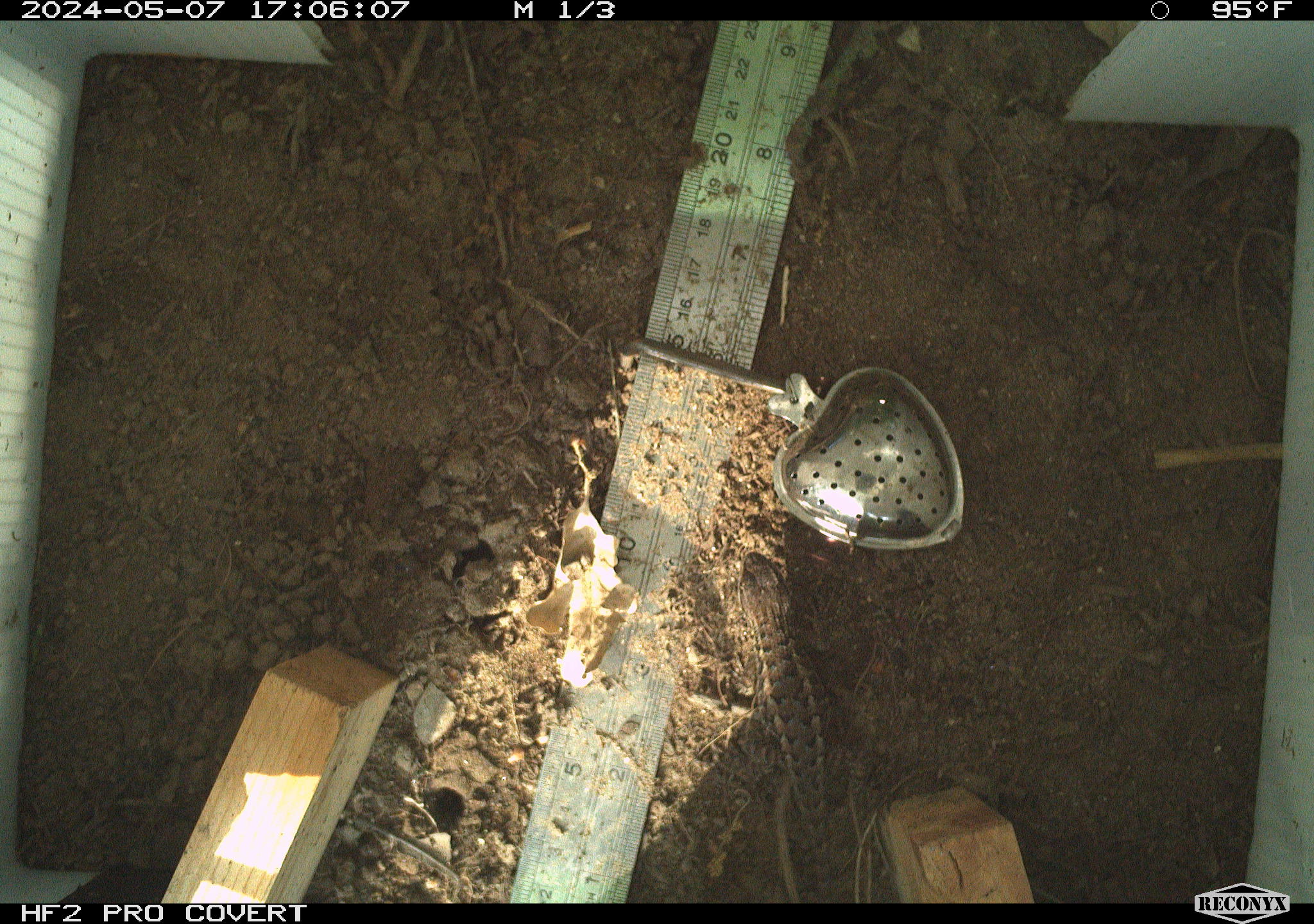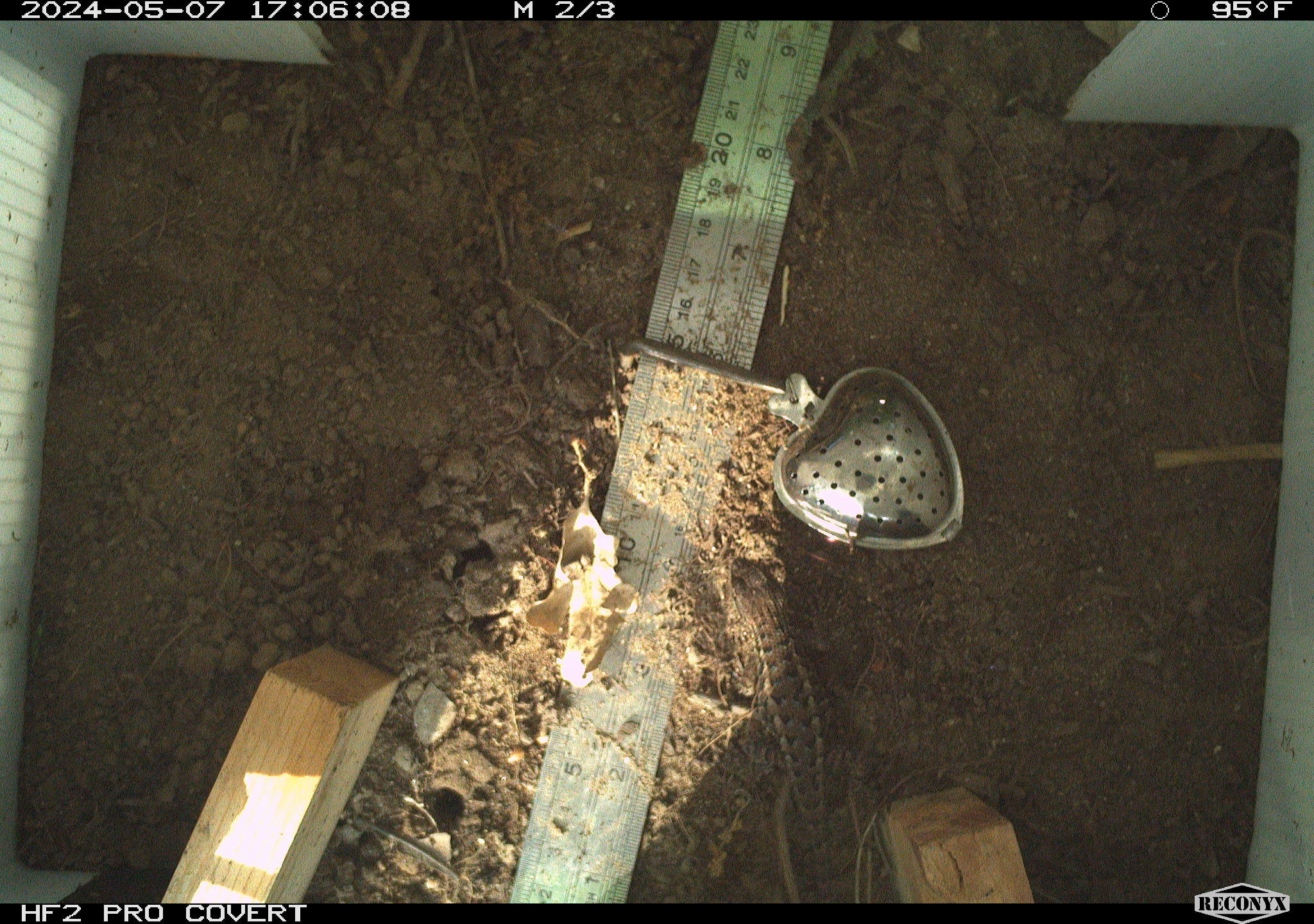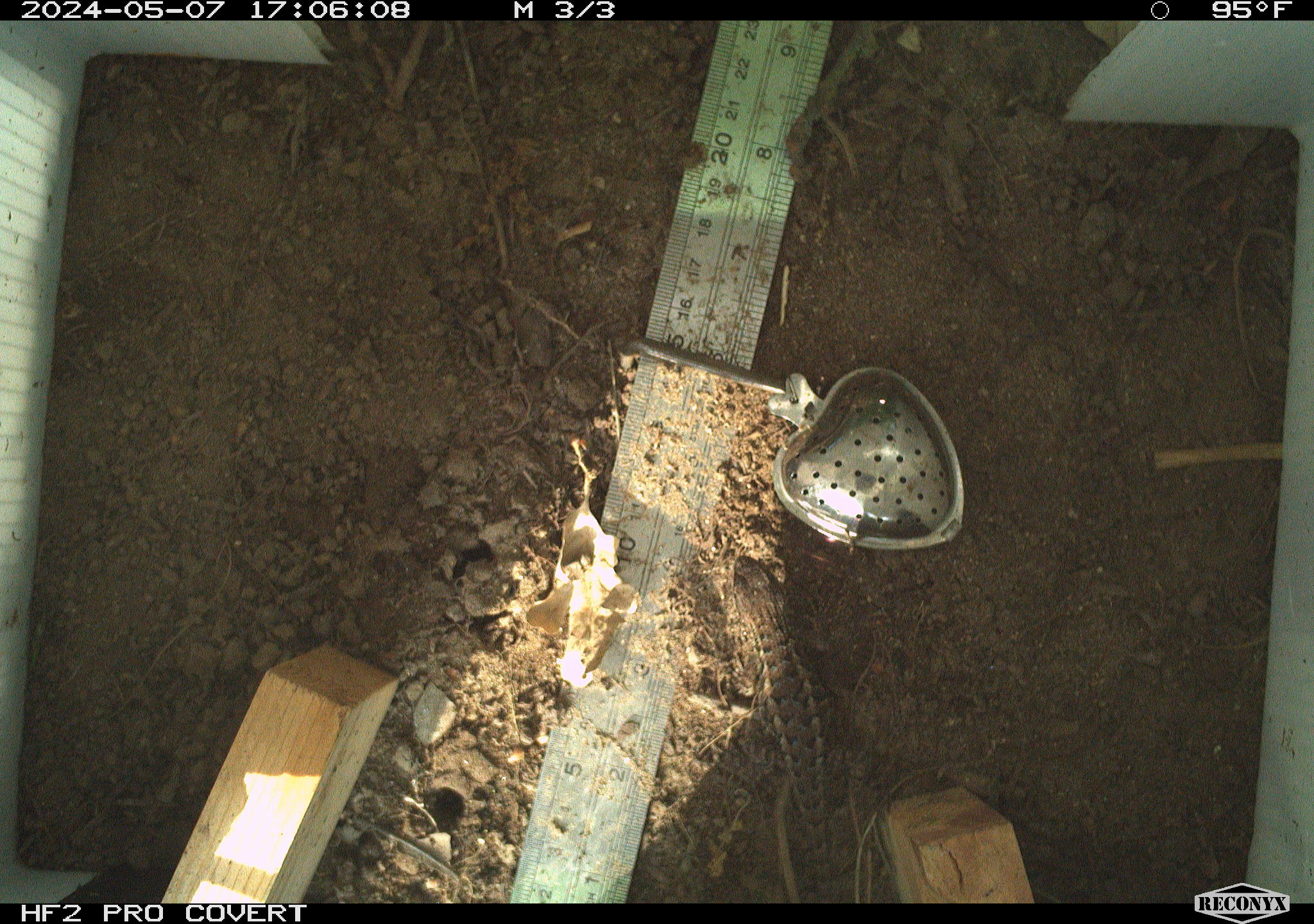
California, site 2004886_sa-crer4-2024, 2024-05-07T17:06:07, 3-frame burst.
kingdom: Animalia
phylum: Chordata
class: Reptilia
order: Squamata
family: Phrynosomatidae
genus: Sceloporus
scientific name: Sceloporus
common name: spiny lizards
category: sceloporus species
Sceloporus species (spiny lizards) (Sceloporus).